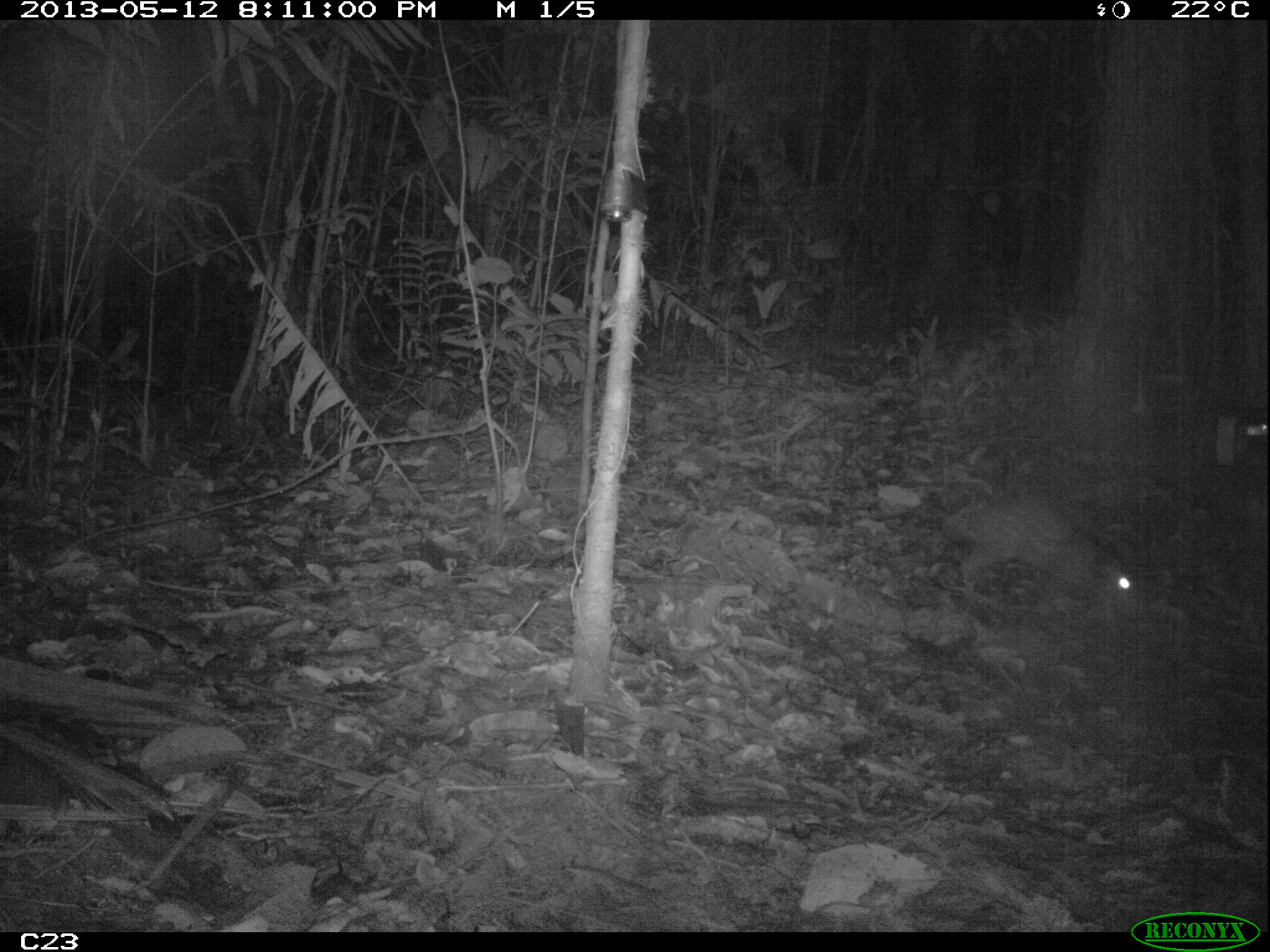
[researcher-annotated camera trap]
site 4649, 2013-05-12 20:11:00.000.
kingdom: Animalia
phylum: Chordata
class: Mammalia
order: Rodentia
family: Cuniculidae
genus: Cuniculus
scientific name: Cuniculus paca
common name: spotted paca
Cuniculus paca (spotted paca), count 1, age adult.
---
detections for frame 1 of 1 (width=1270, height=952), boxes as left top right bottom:
cuniculus paca: 943 496 1140 631